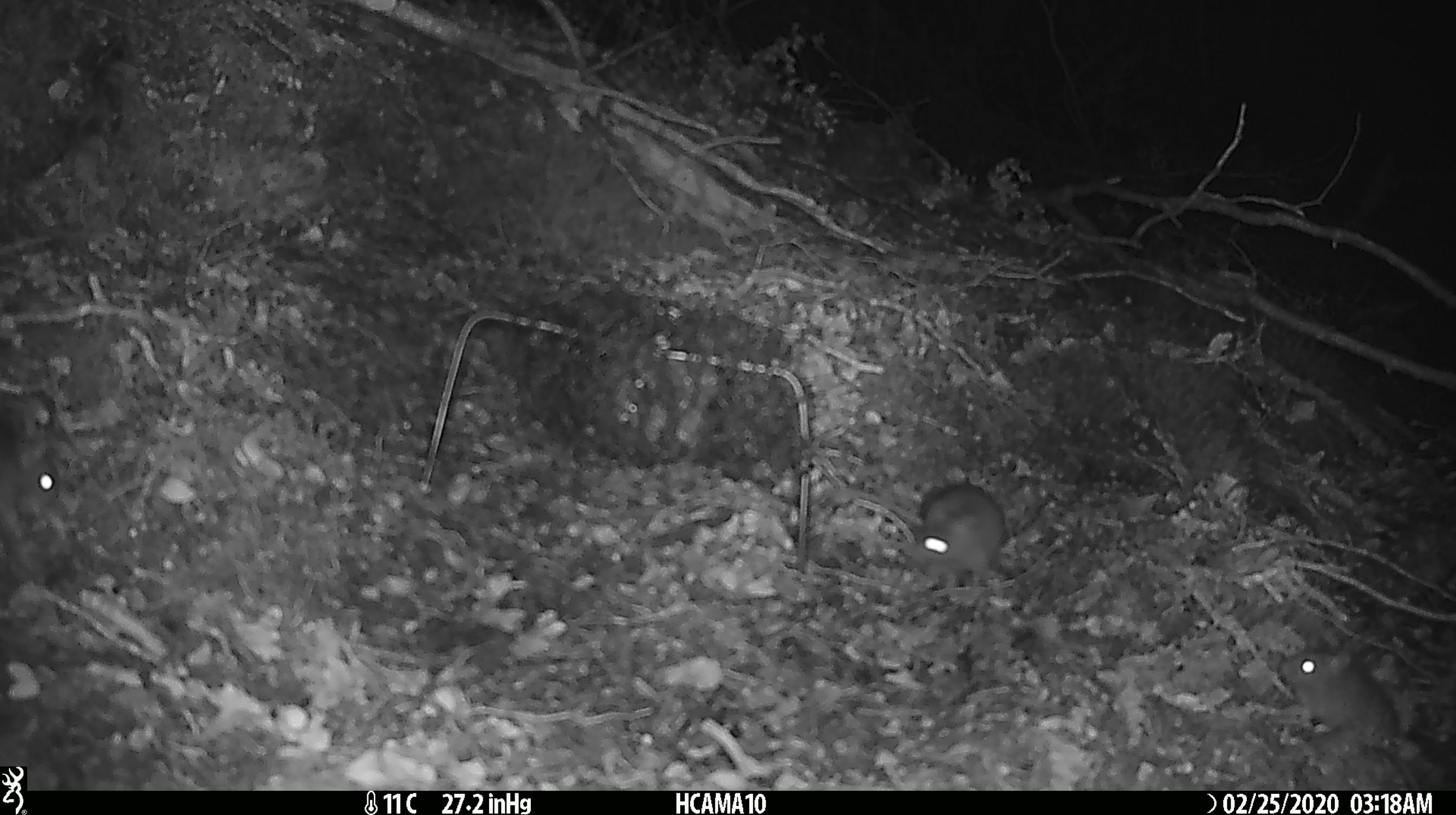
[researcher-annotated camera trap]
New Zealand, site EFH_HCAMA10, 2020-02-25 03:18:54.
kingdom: Animalia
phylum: Chordata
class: Mammalia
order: Rodentia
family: Muridae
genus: Mus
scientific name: Mus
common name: mouse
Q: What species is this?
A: Mouse (Mus).